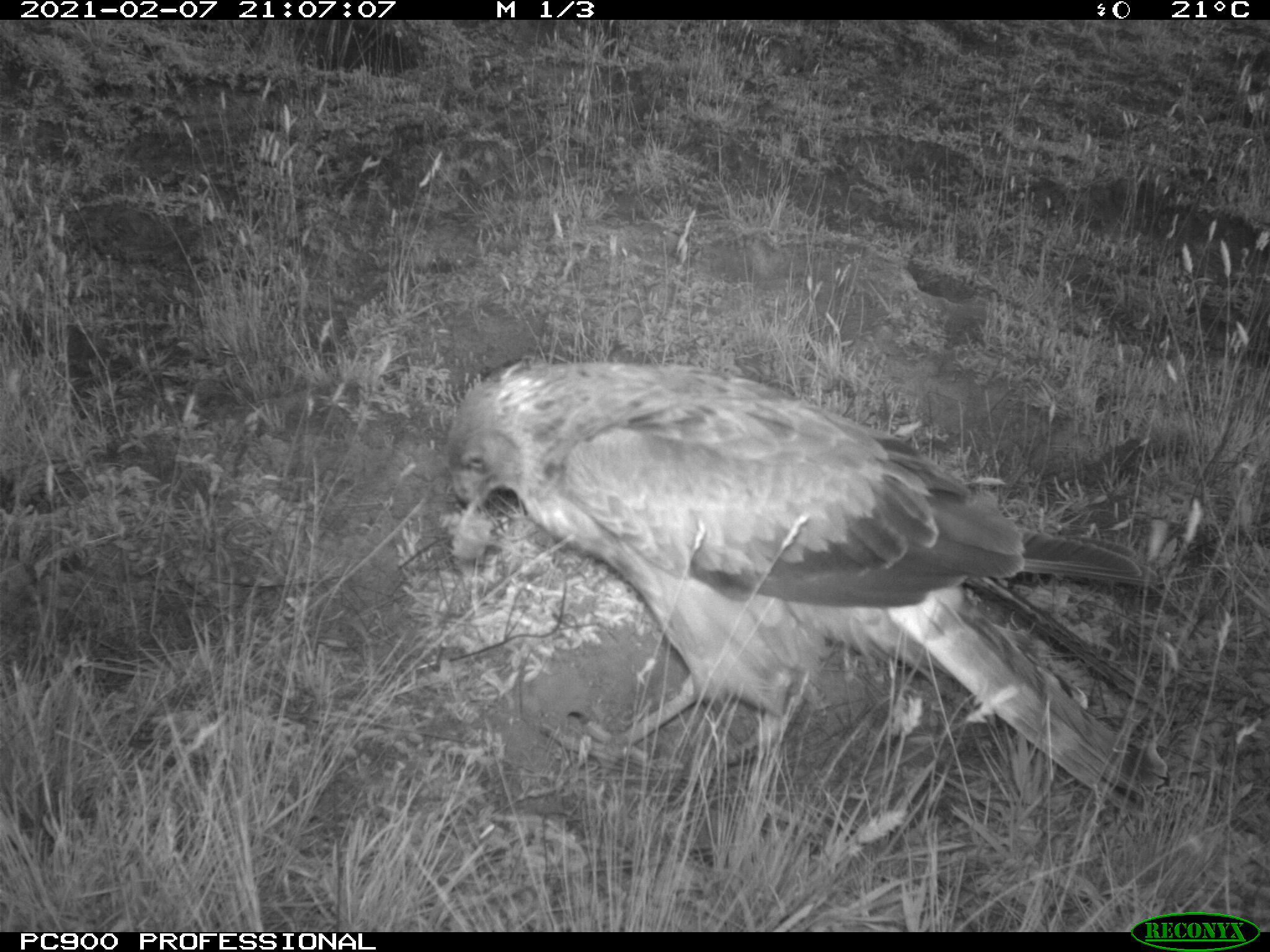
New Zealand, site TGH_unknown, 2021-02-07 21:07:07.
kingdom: Animalia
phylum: Chordata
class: Aves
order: Accipitriformes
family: Accipitridae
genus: Circus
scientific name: Circus approximans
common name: swamp harrier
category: harrier